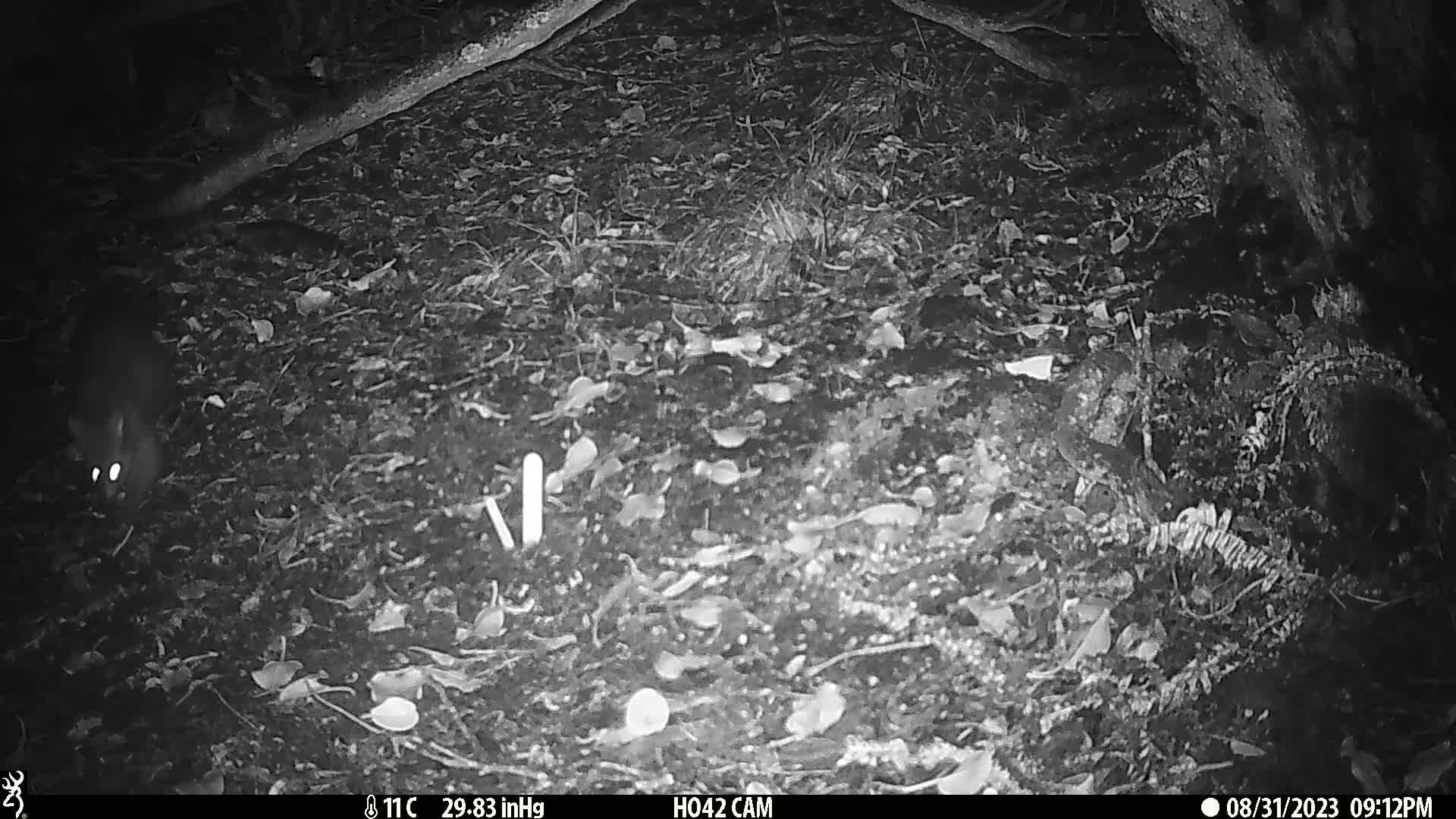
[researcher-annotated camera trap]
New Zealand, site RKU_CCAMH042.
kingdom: Animalia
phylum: Chordata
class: Mammalia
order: Diprotodontia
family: Phalangeridae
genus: Trichosurus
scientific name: Trichosurus vulpecula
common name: common brushtail possum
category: possum